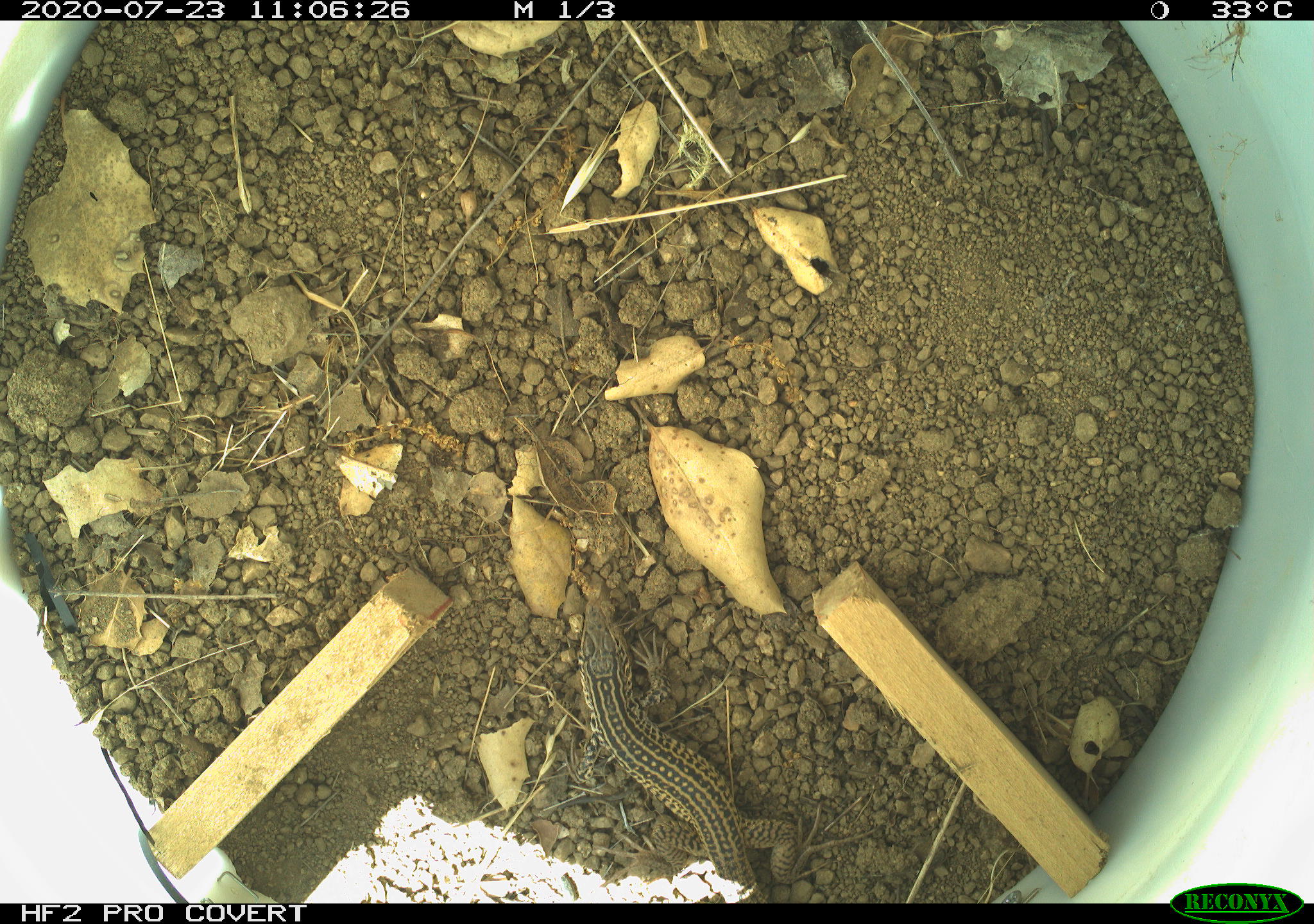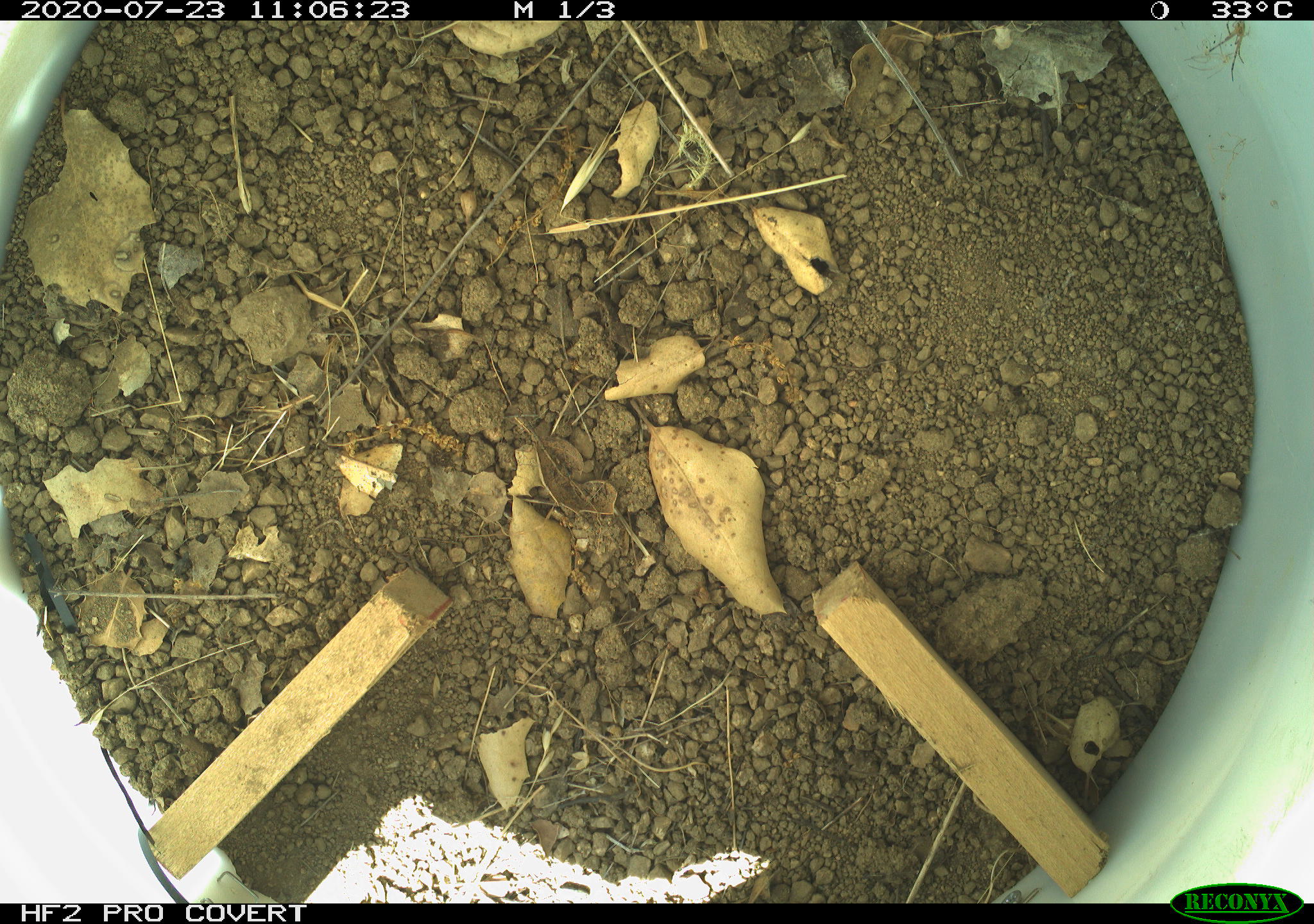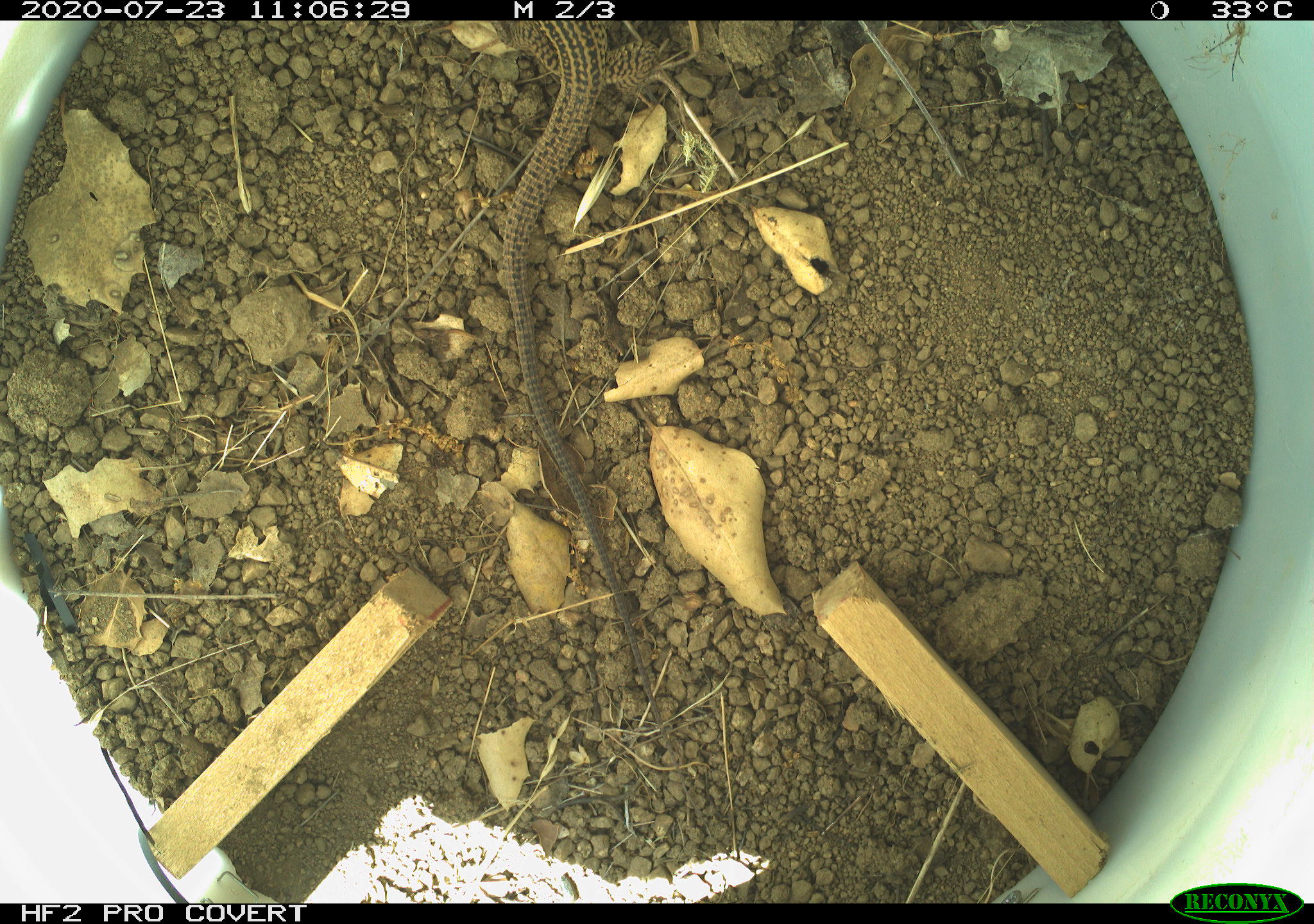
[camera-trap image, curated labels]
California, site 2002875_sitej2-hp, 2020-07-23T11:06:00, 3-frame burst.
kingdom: Animalia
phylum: Chordata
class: Reptilia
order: Squamata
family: Teiidae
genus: Aspidoscelis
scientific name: Aspidoscelis tigris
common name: western whiptail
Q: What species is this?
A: Western whiptail (Aspidoscelis tigris).